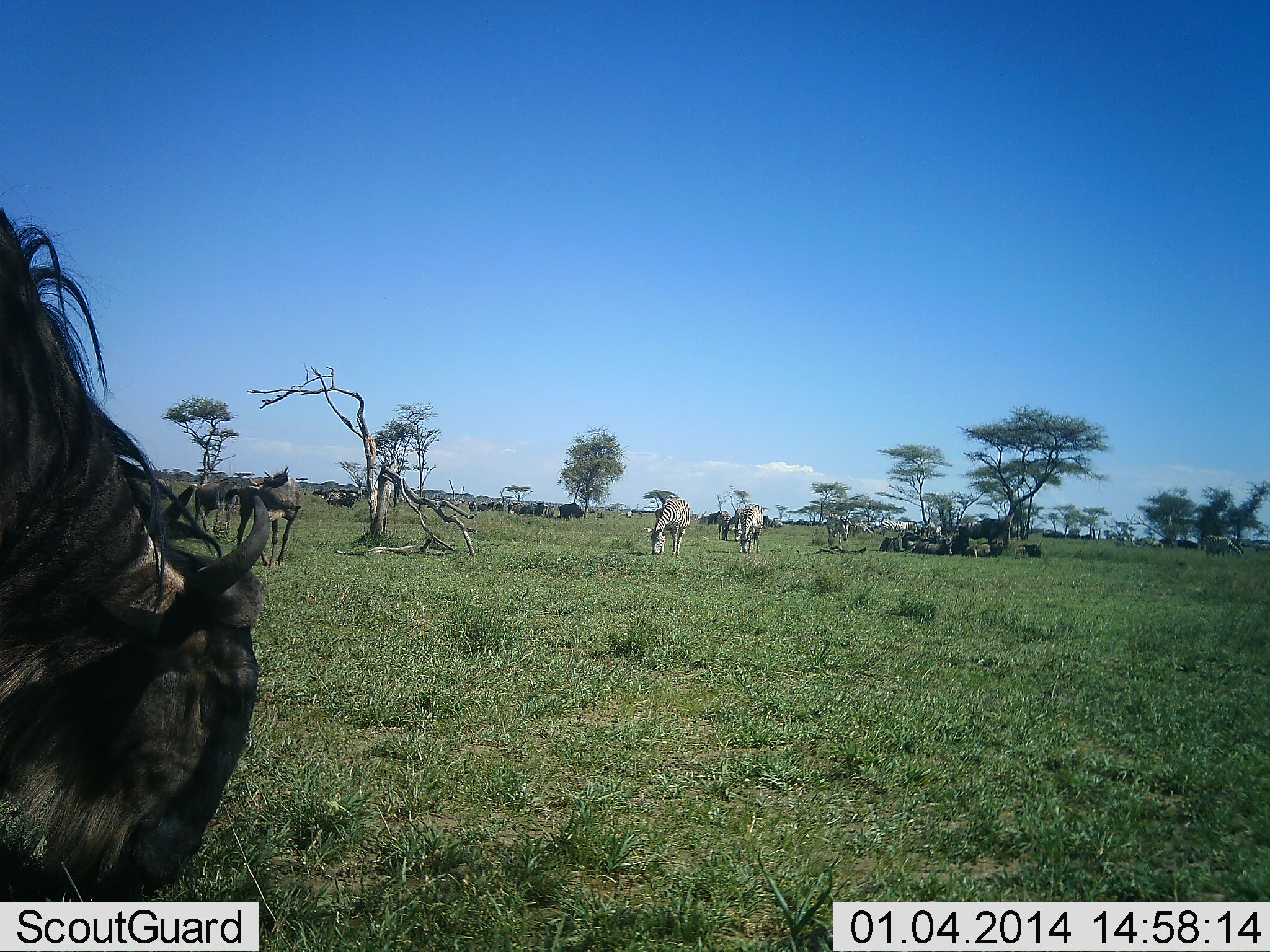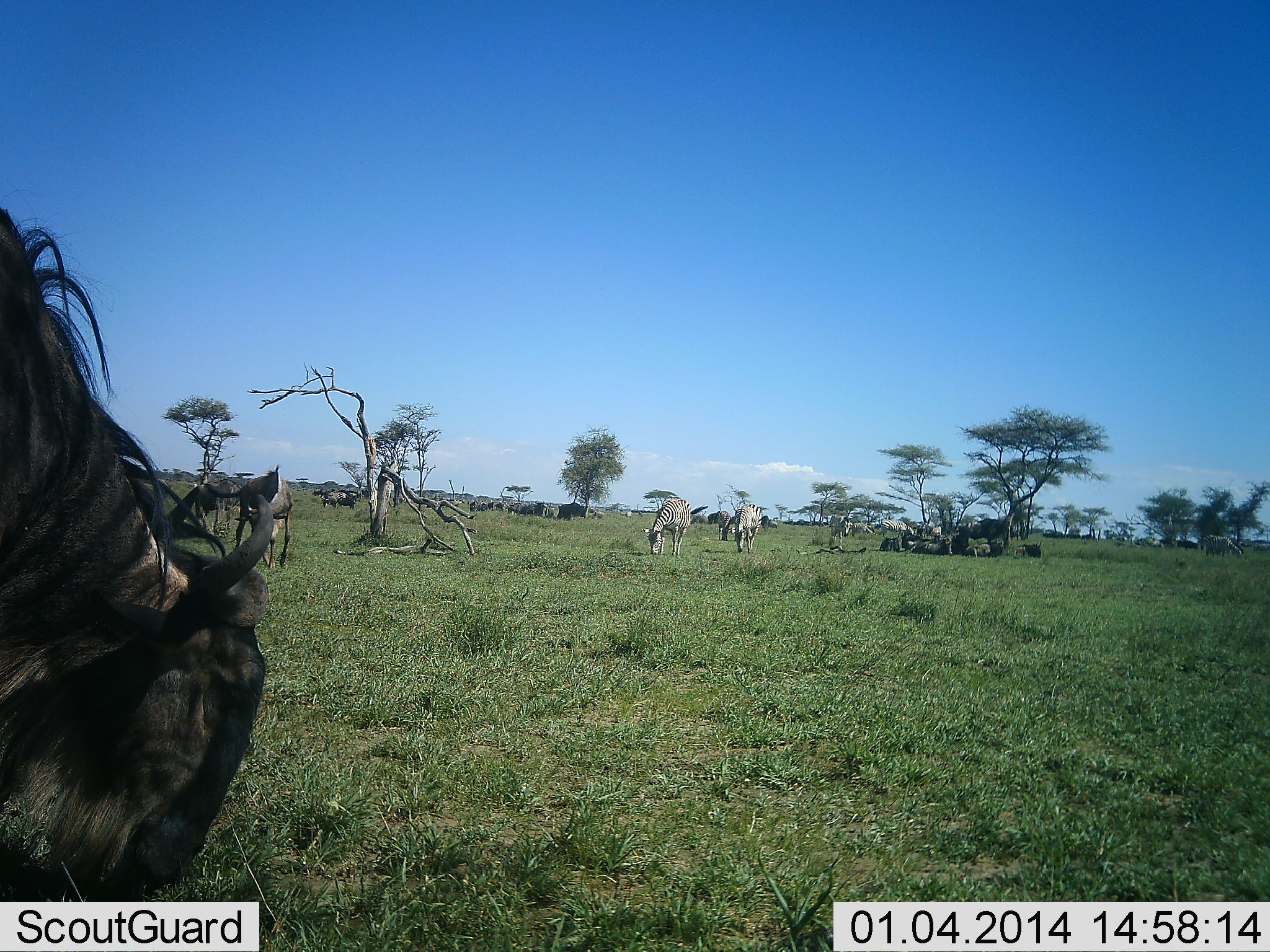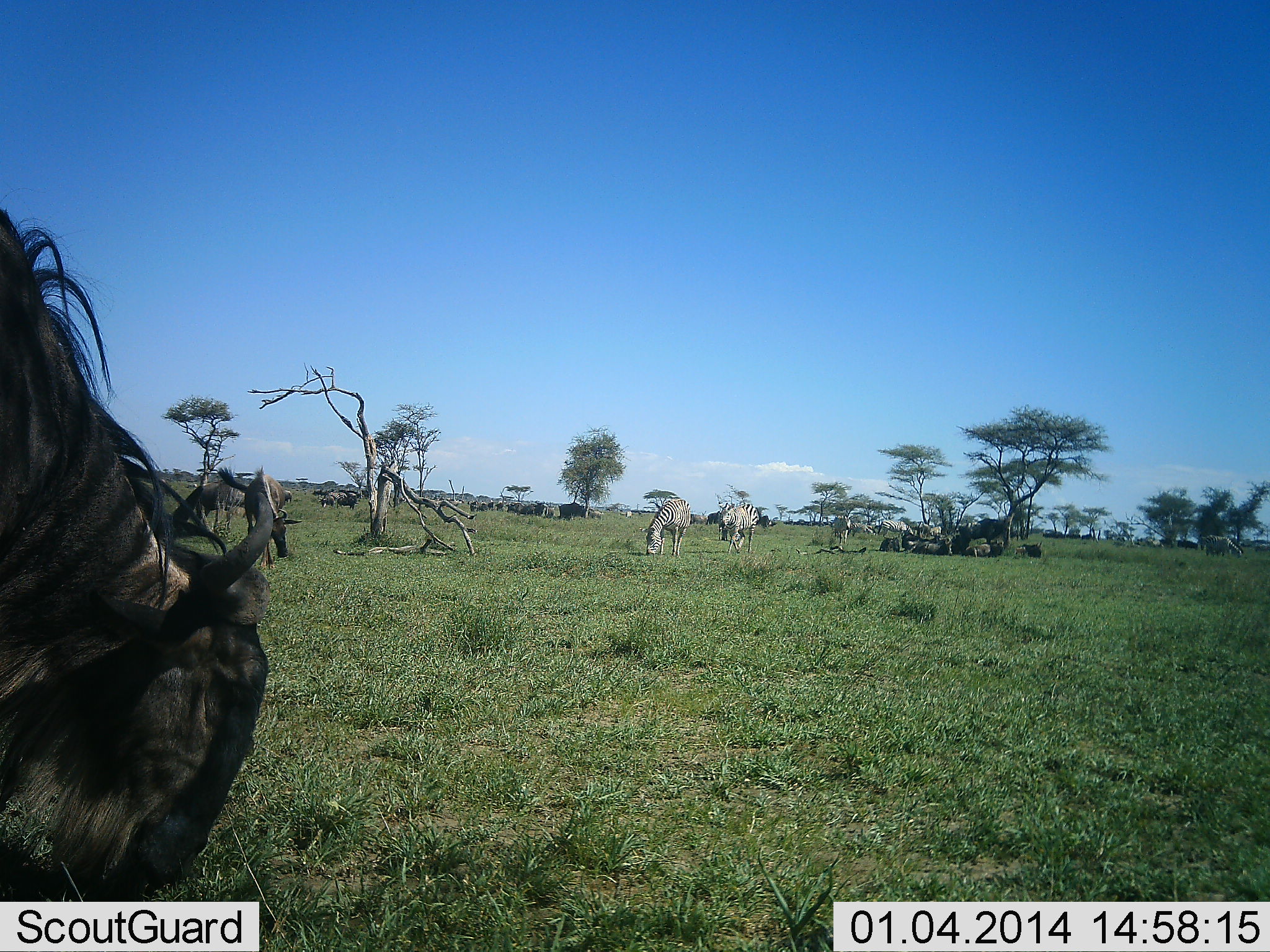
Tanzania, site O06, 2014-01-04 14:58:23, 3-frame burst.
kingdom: Animalia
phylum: Chordata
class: Mammalia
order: Artiodactyla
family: Bovidae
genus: Connochaetes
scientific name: Connochaetes taurinus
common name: blue wildebeest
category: wildebeest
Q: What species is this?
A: Wildebeest (blue wildebeest) (Connochaetes taurinus).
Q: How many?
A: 11-50.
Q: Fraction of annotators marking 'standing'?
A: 50%.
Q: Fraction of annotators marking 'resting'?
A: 30%.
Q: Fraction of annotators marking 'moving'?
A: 10%.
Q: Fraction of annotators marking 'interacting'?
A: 0%.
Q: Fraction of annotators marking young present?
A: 0%.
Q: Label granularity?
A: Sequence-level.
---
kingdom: Animalia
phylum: Chordata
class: Mammalia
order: Perissodactyla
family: Equidae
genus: Equus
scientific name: Equus quagga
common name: plains zebra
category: zebra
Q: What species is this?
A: Zebra (plains zebra) (Equus quagga).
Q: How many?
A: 4.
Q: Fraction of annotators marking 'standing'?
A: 40%.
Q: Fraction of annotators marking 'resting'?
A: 0%.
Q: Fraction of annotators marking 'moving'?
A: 20%.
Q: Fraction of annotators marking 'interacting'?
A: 0%.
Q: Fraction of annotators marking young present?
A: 0%.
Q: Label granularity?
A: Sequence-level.